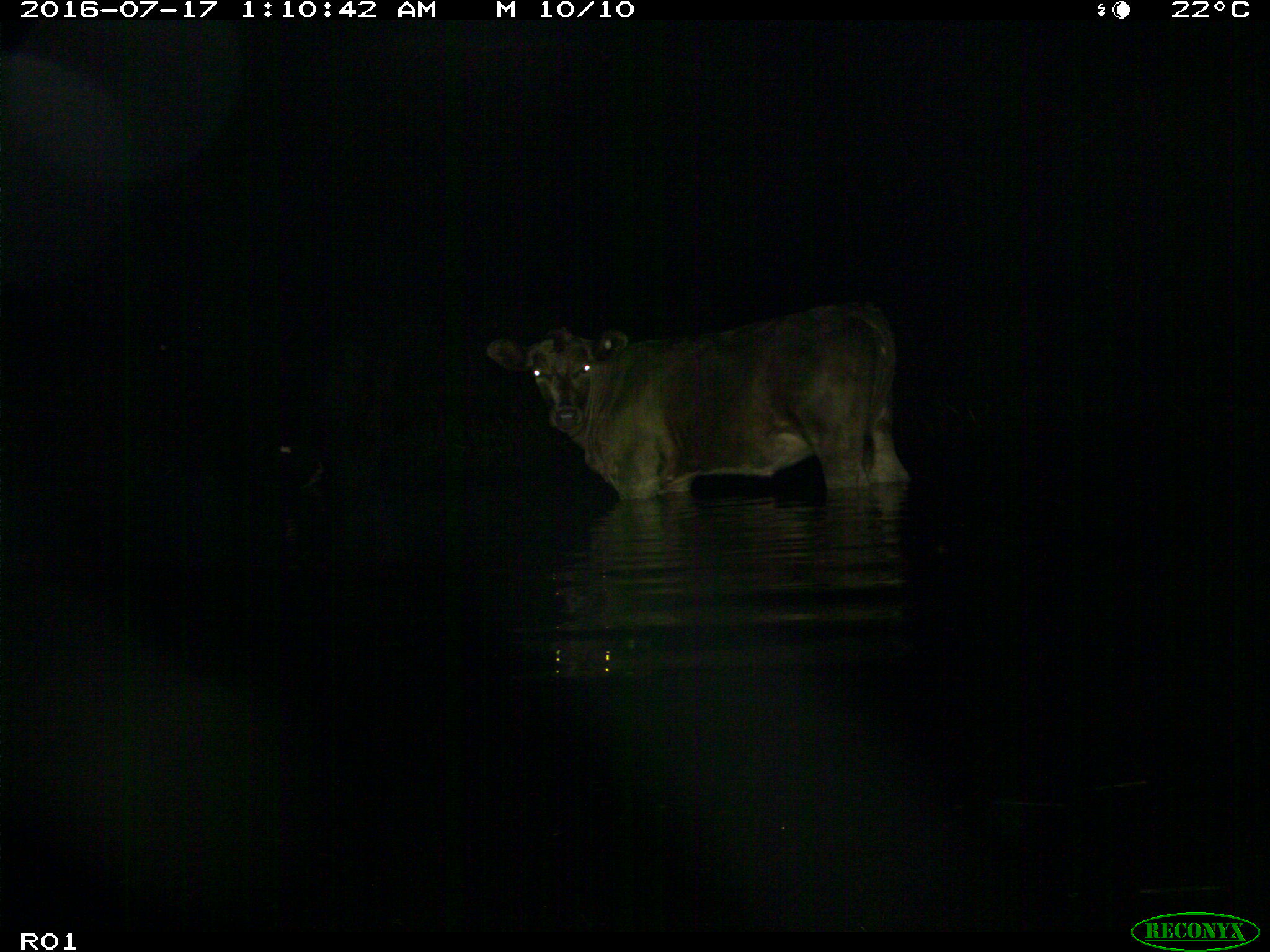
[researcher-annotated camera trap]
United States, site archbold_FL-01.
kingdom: Animalia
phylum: Chordata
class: Mammalia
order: Artiodactyla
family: Bovidae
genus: Bos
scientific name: Bos taurus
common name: domestic cow